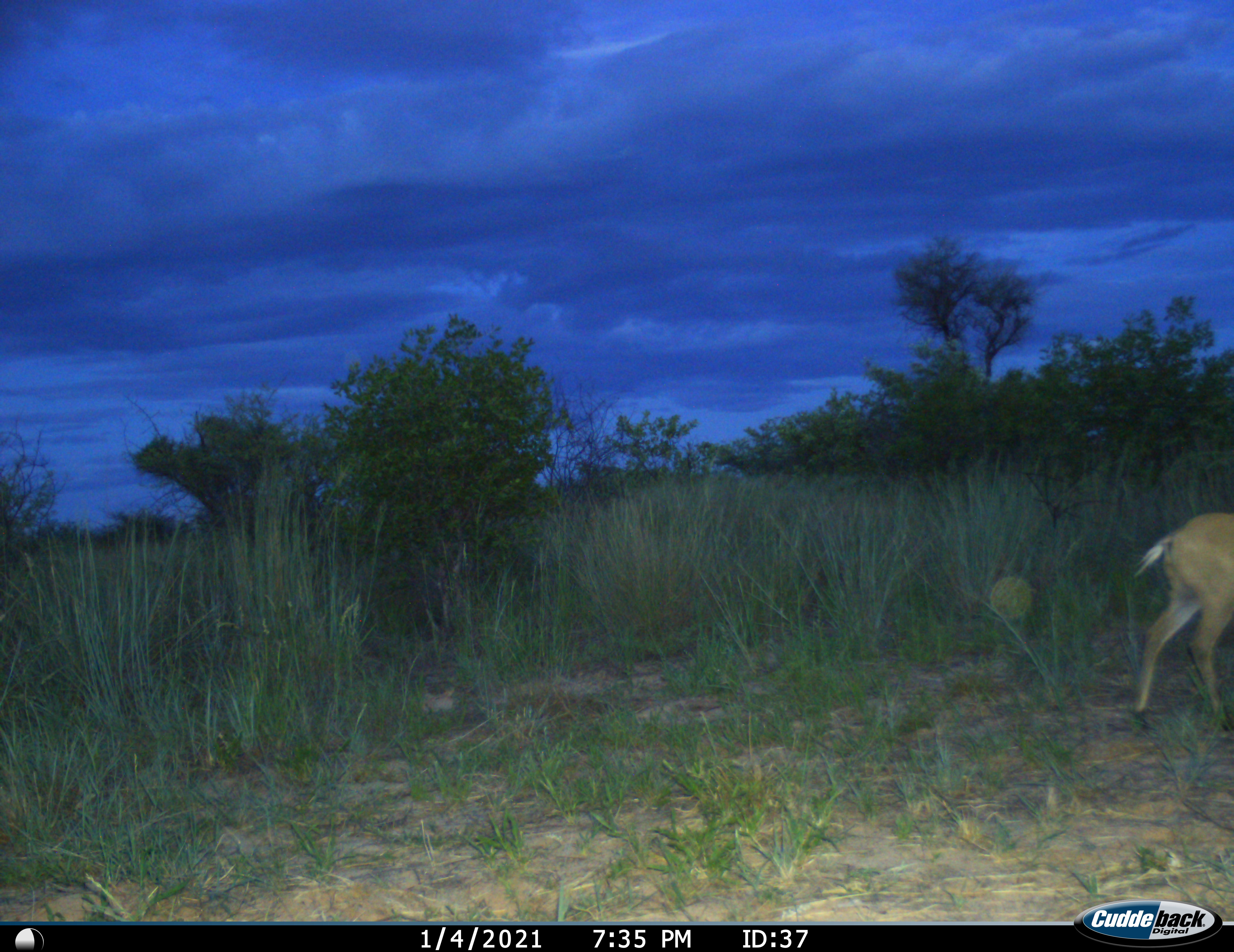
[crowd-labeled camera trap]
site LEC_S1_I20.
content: unidentified animal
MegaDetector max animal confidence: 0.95